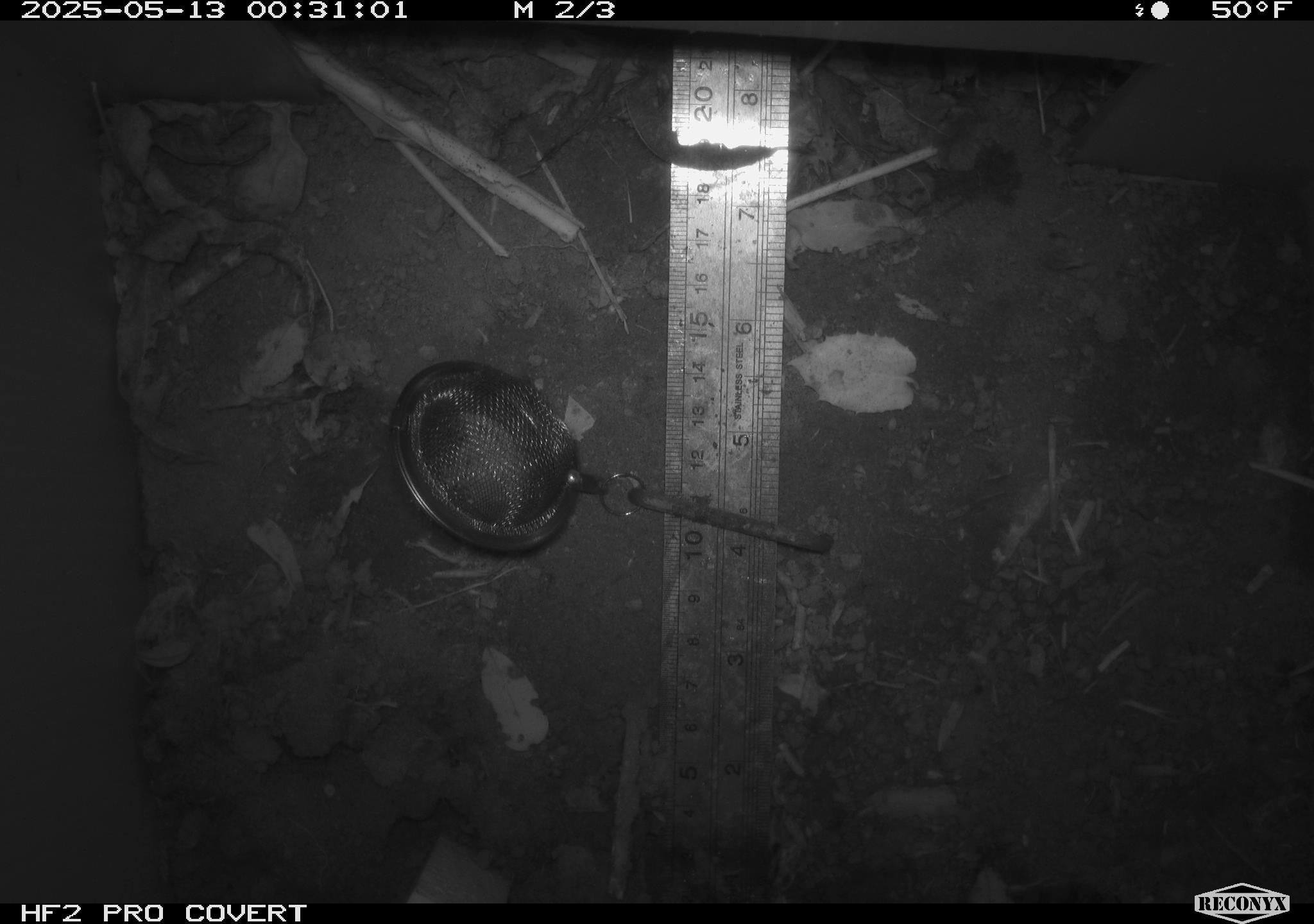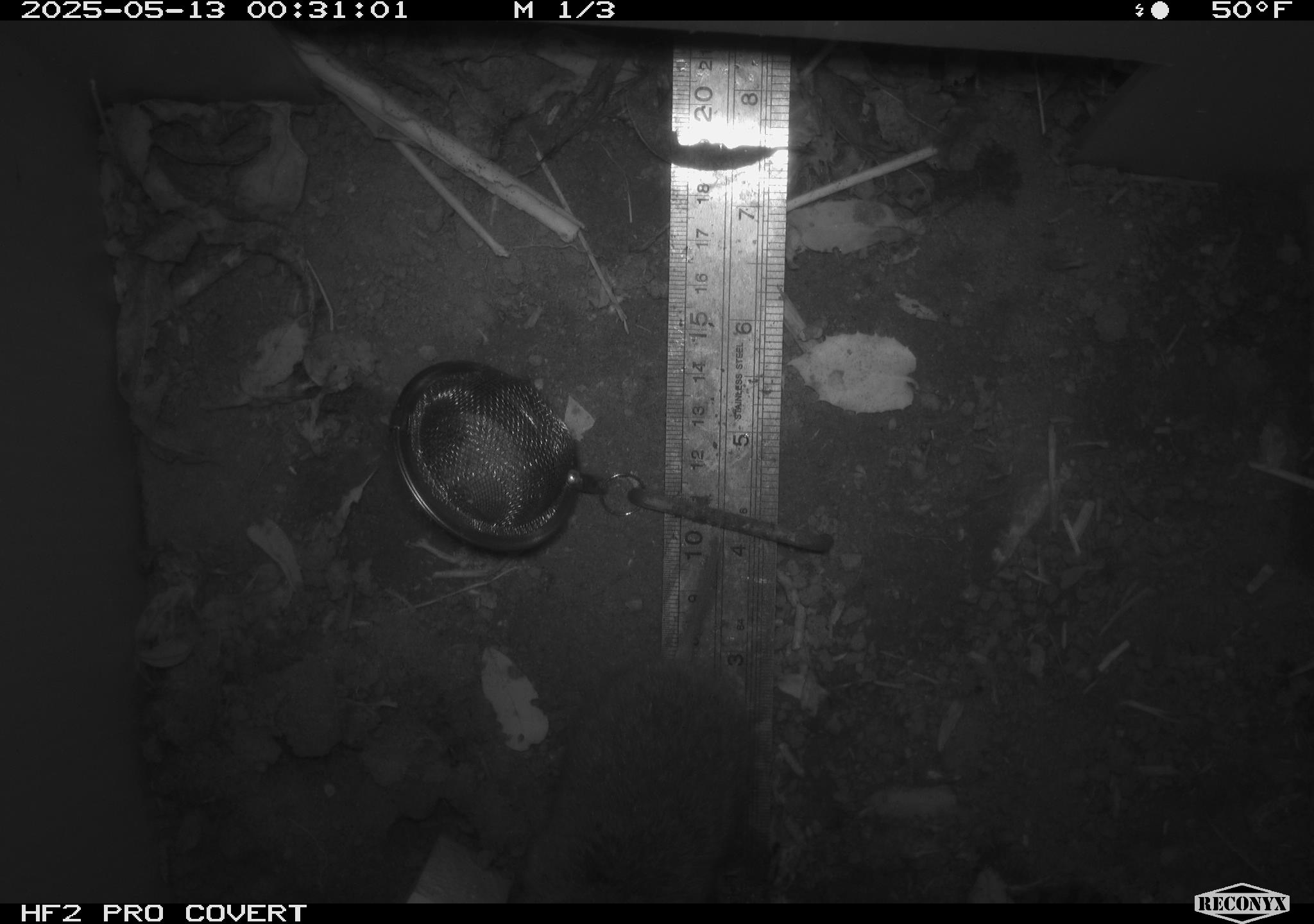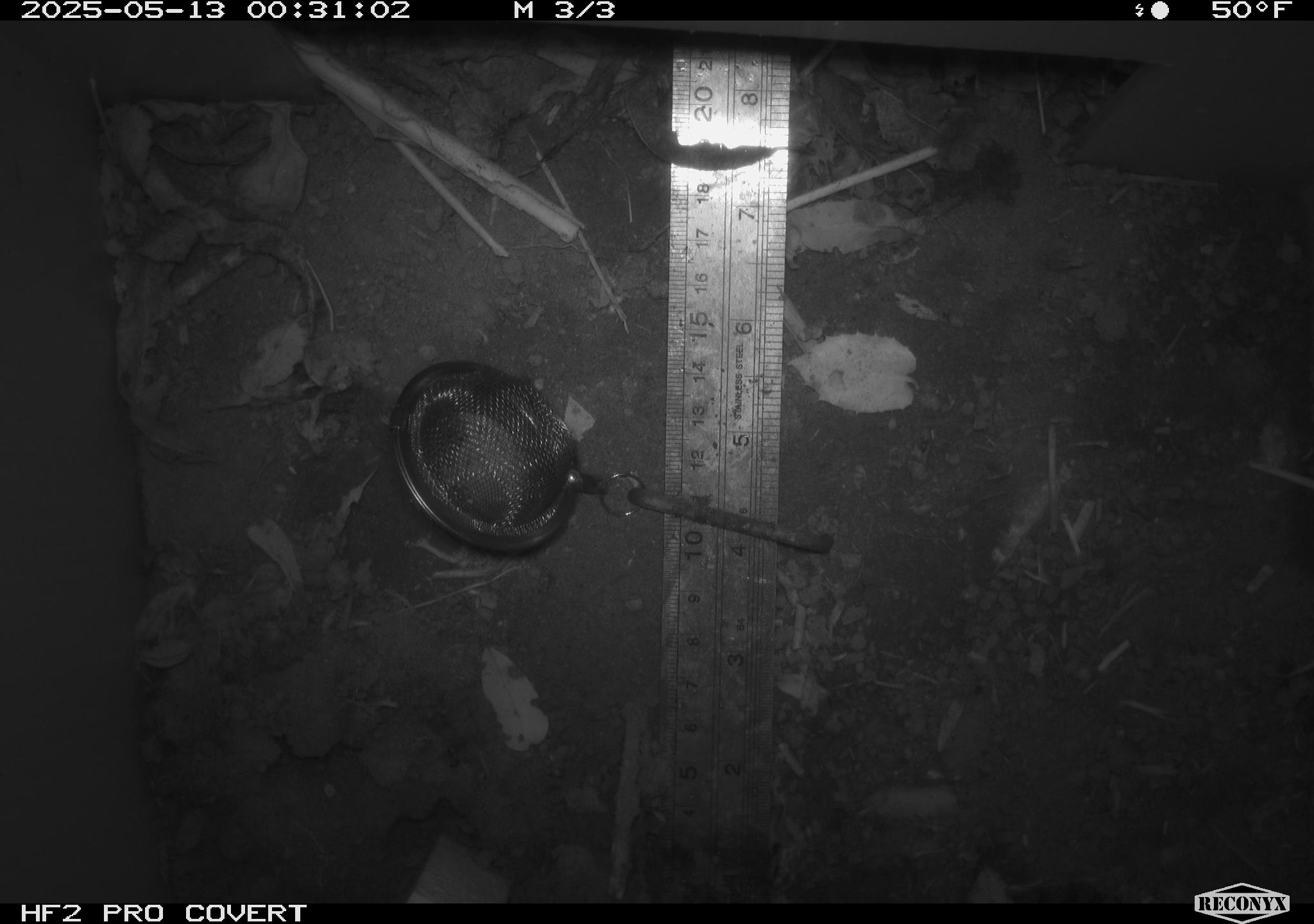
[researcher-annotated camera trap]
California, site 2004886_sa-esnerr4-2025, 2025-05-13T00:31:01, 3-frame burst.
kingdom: Animalia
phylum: Chordata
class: Mammalia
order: Rodentia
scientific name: Rodentia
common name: rodent